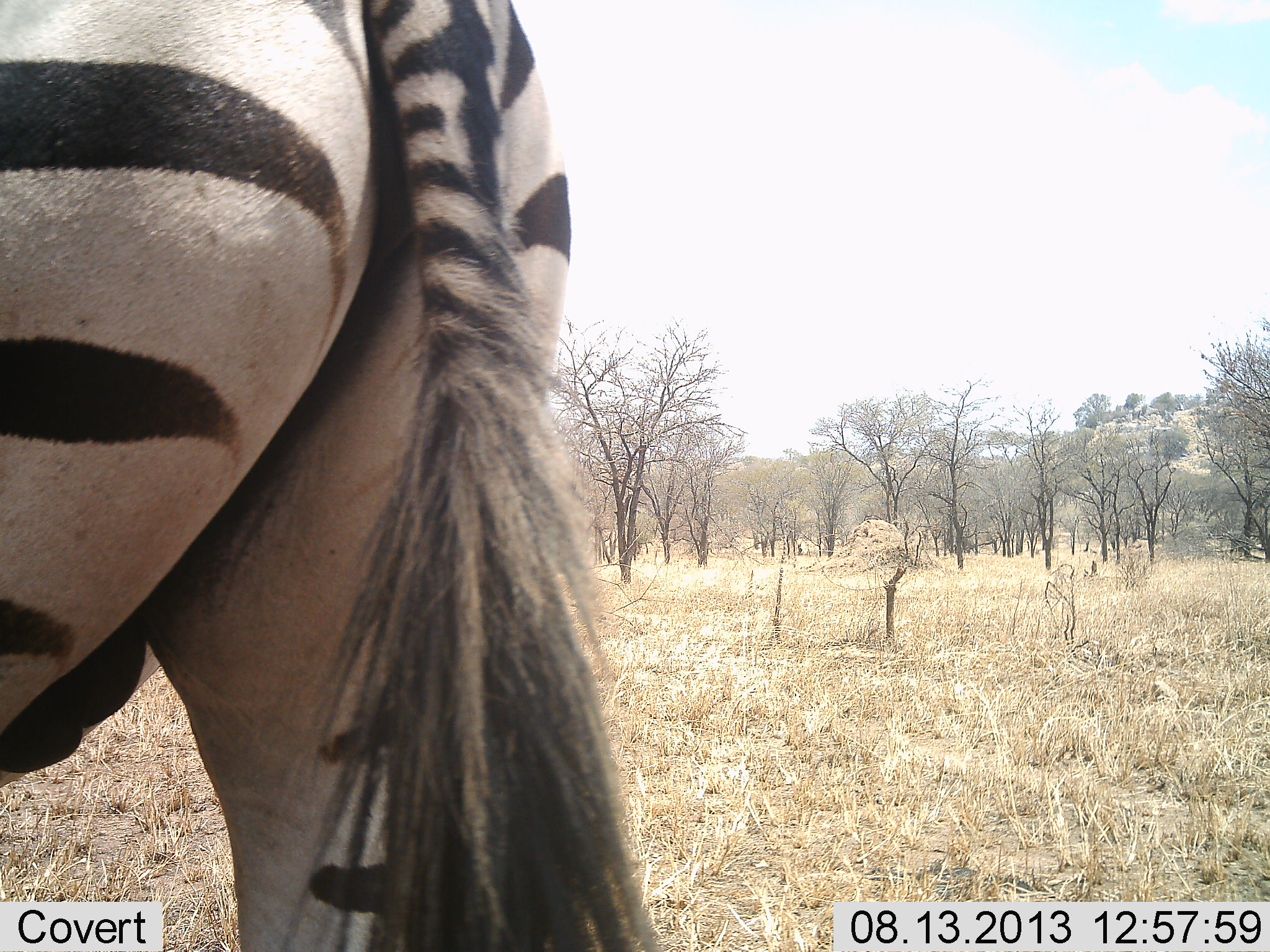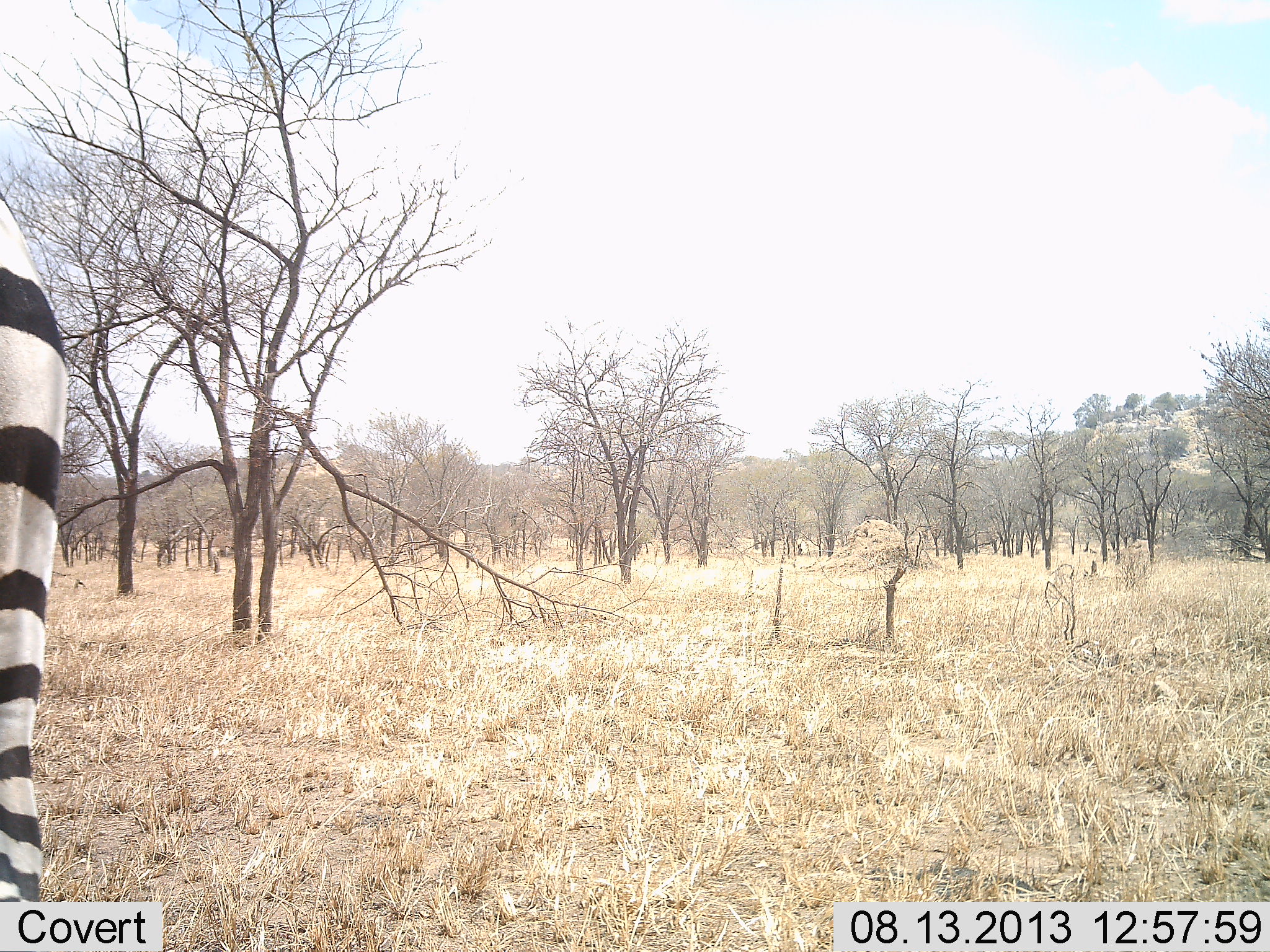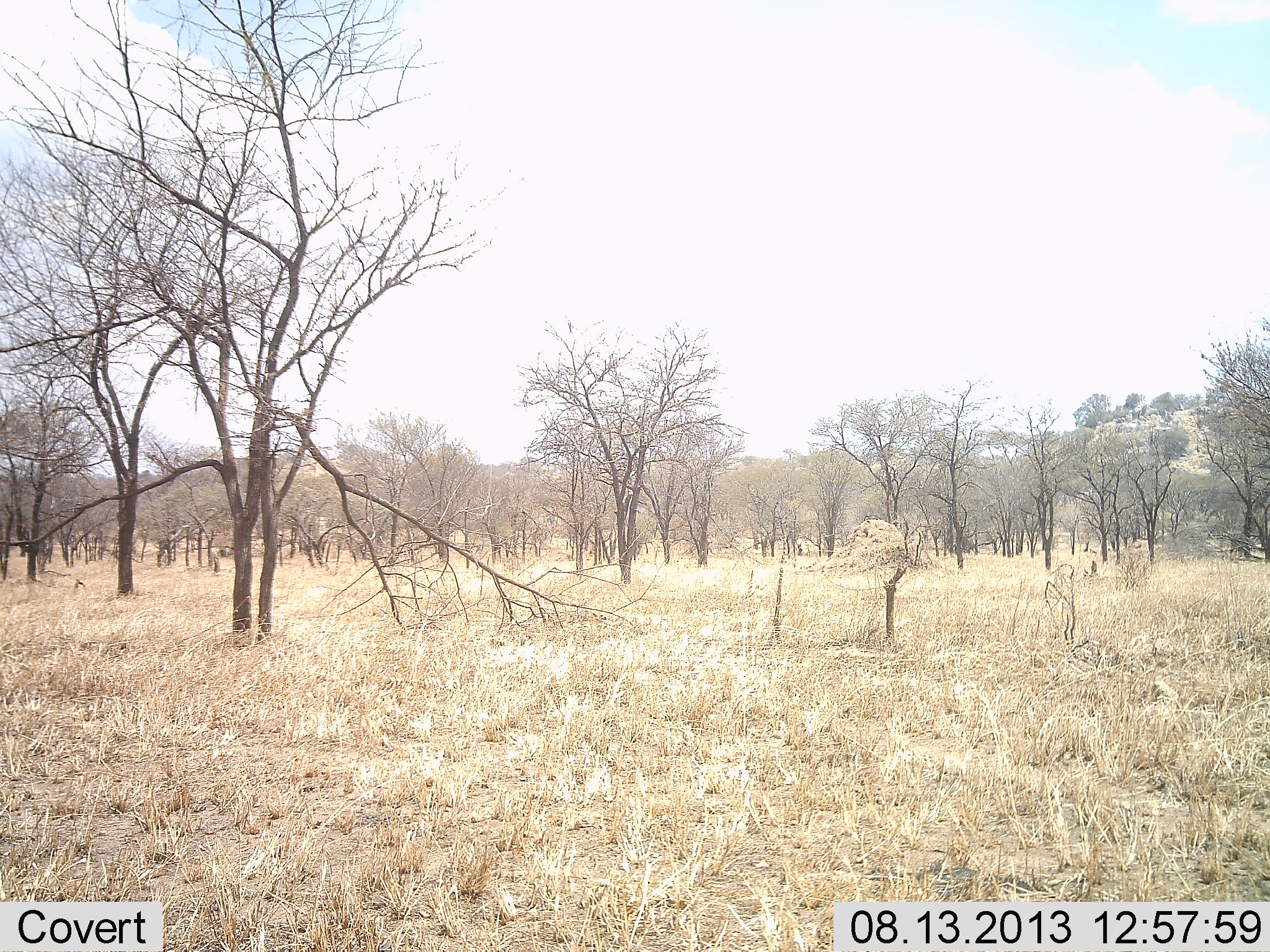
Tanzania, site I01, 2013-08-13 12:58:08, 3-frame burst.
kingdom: Animalia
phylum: Chordata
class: Mammalia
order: Perissodactyla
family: Equidae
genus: Equus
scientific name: Equus quagga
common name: plains zebra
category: zebra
Zebra (plains zebra) (Equus quagga), count 1. Behavior (volunteer vote fractions): standing 21%, resting 0%, moving 79%, interacting 0%. Young present (vote fraction): 0%. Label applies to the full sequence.